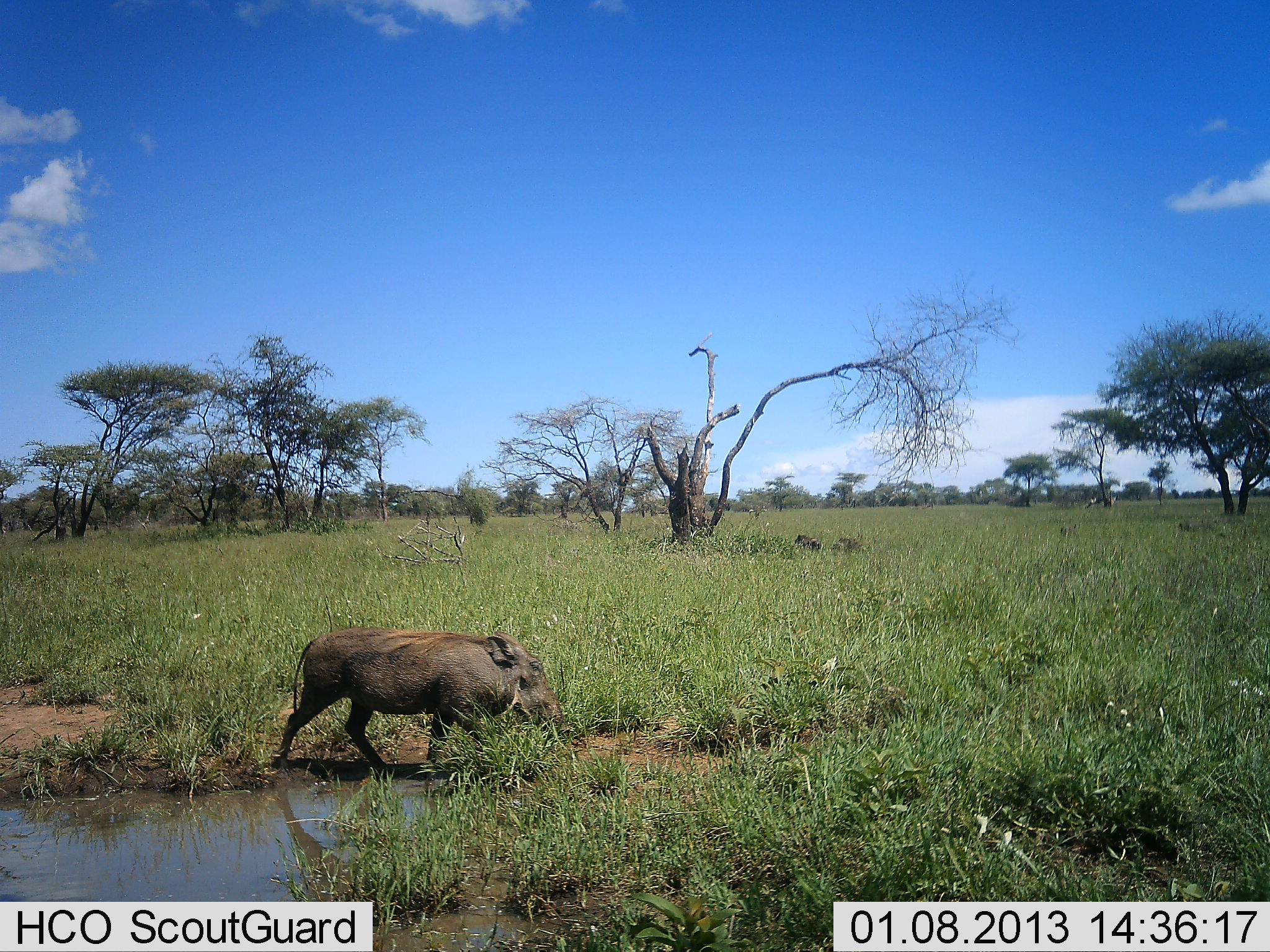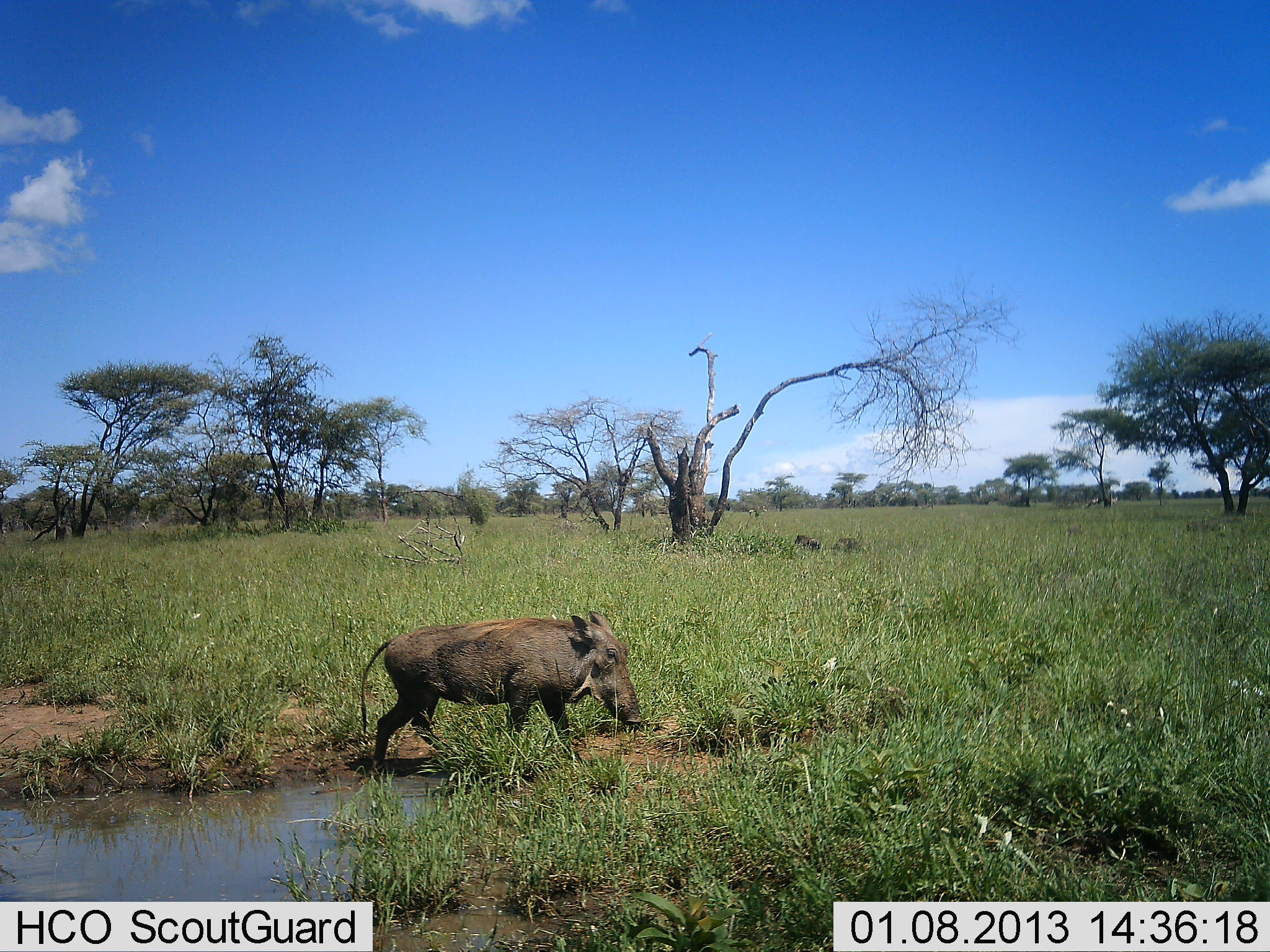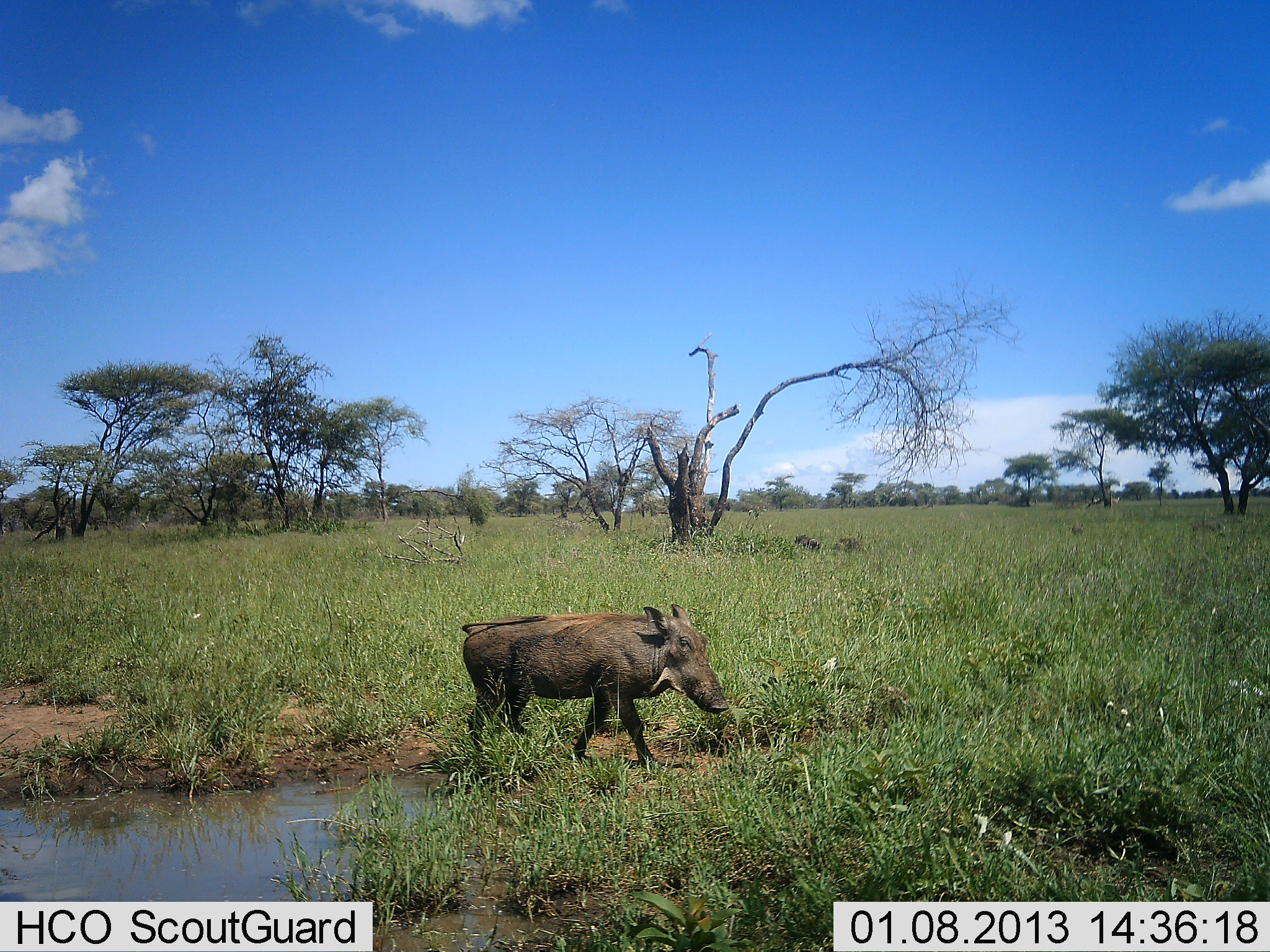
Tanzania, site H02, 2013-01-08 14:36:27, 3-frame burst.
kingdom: Animalia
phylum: Chordata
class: Mammalia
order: Artiodactyla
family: Suidae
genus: Phacochoerus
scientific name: Phacochoerus africanus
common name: warthog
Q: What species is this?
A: Warthog (Phacochoerus africanus).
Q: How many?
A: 1.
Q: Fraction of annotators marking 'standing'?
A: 8%.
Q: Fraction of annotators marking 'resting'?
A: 0%.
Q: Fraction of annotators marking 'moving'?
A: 100%.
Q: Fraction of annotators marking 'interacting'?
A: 0%.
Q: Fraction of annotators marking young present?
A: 0%.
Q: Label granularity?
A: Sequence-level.